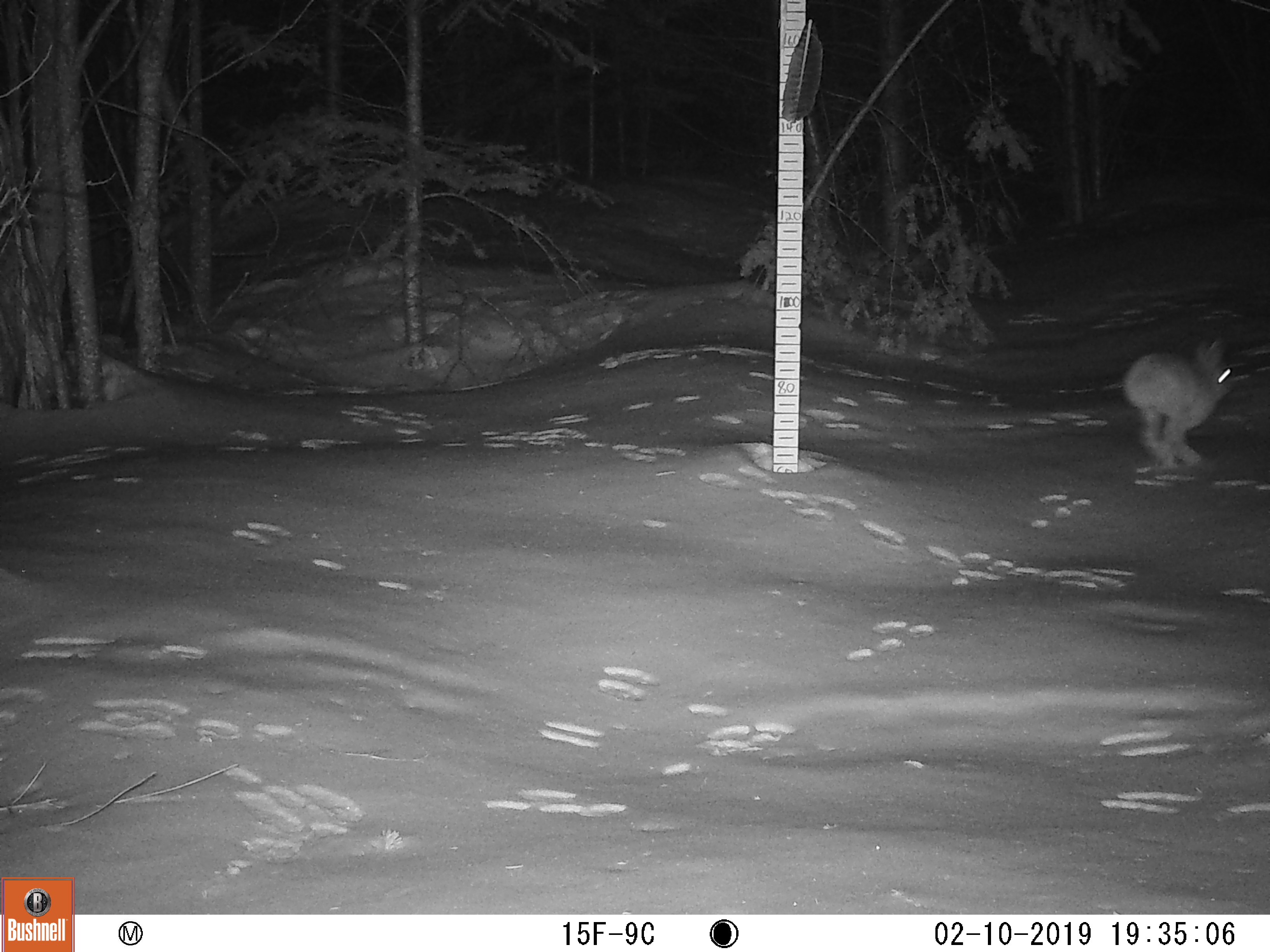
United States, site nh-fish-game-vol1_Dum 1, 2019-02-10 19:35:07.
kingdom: Animalia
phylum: Chordata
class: Mammalia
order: Lagomorpha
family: Leporidae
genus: Lepus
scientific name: Lepus americanus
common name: snowshoe hare